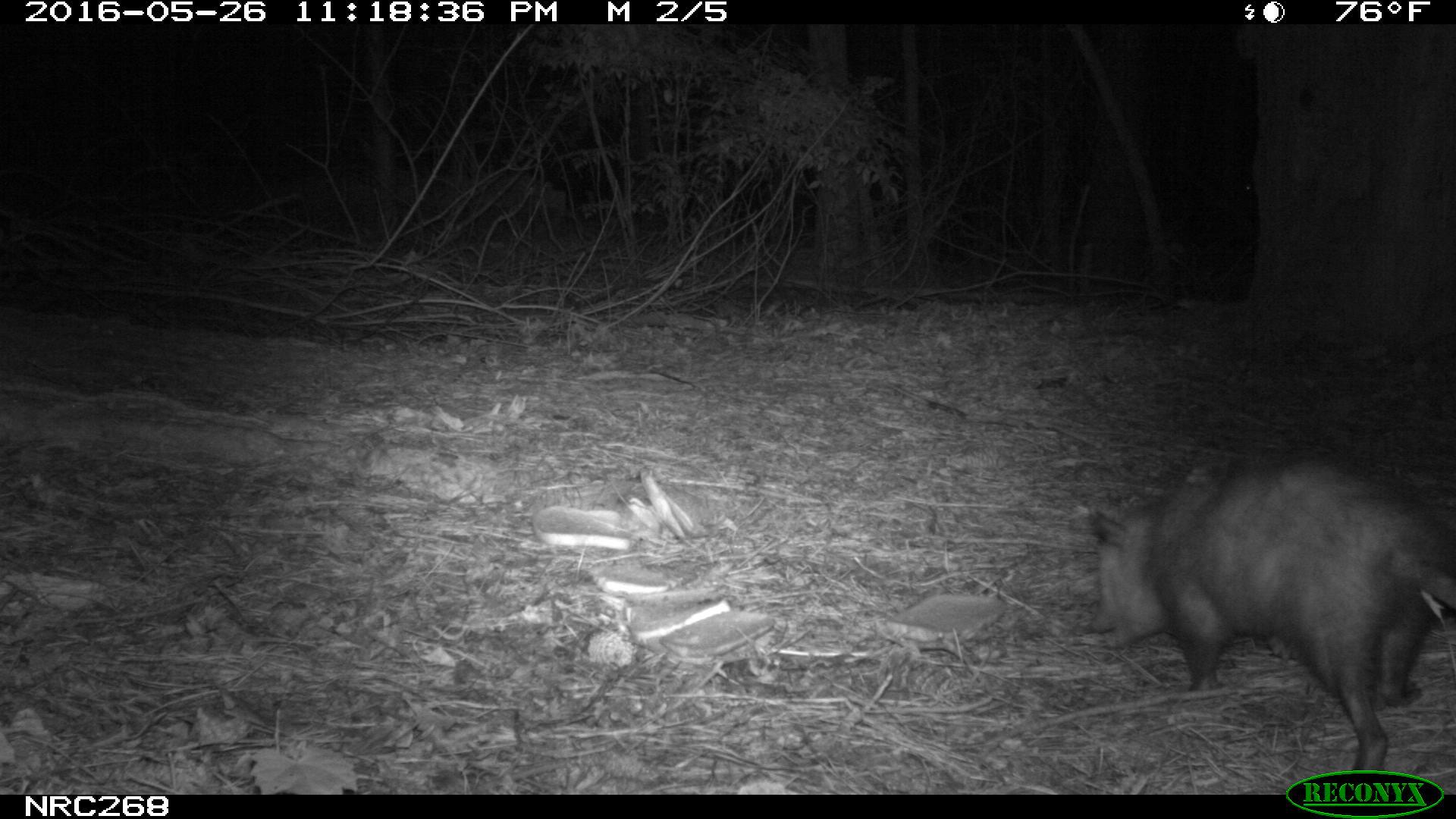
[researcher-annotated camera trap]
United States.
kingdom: Animalia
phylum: Chordata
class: Mammalia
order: Didelphimorphia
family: Didelphidae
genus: Didelphis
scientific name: Didelphis virginiana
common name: virginia opossum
Virginia Opossum (Didelphis virginiana).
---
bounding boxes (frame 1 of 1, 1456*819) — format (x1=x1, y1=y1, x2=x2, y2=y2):
Virginia Opossum: (x1=1072, y1=447, x2=1454, y2=777)